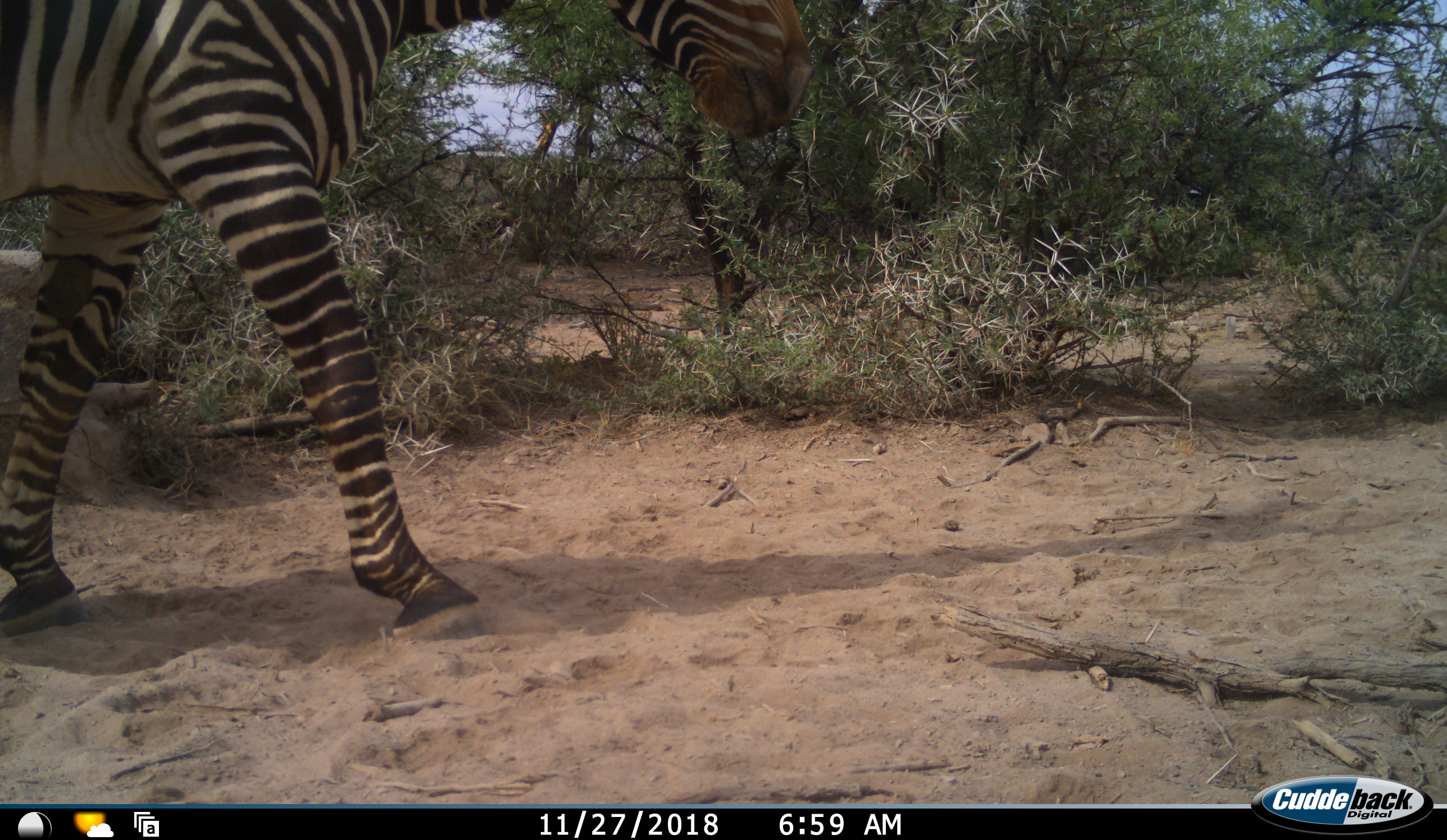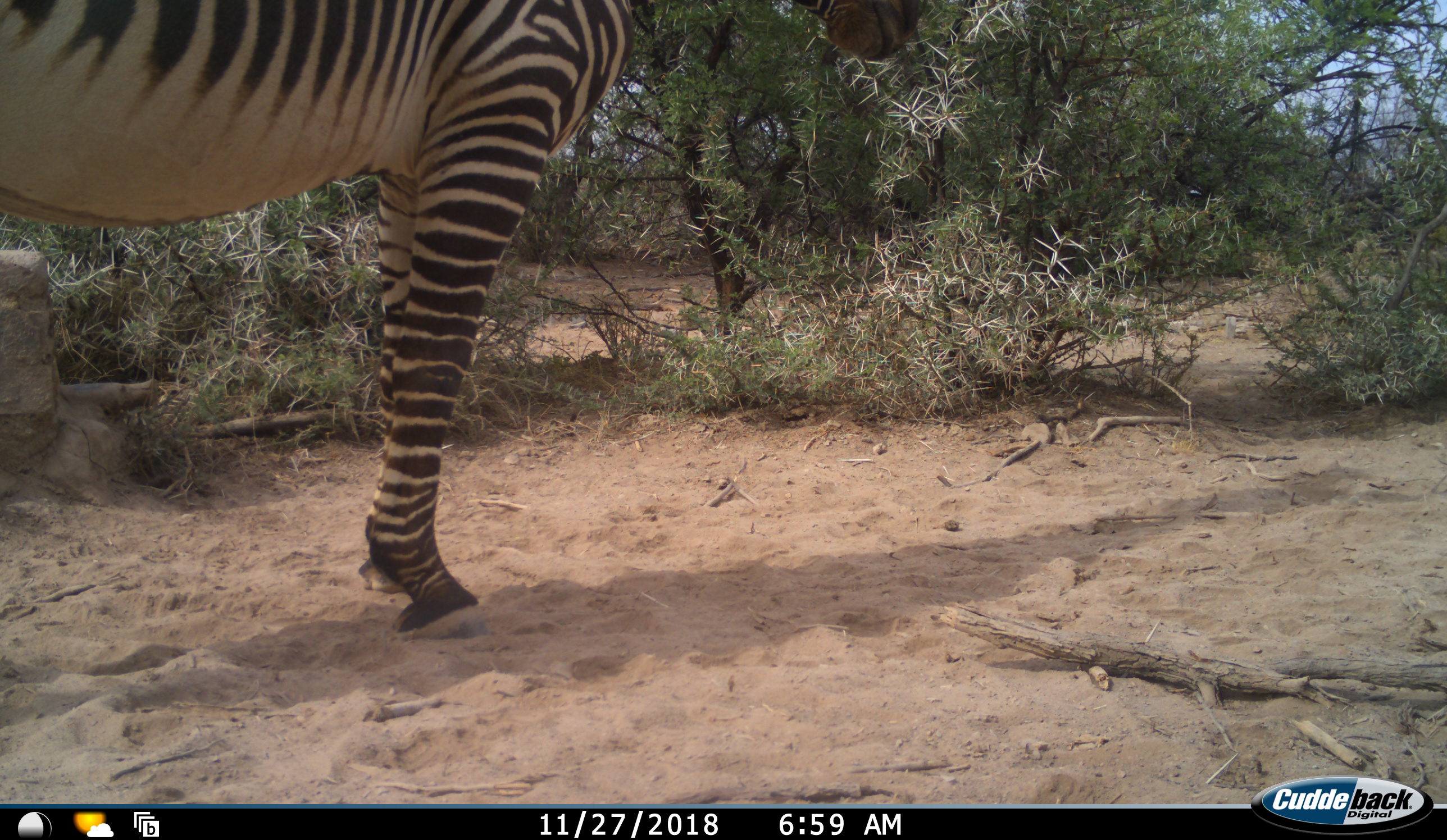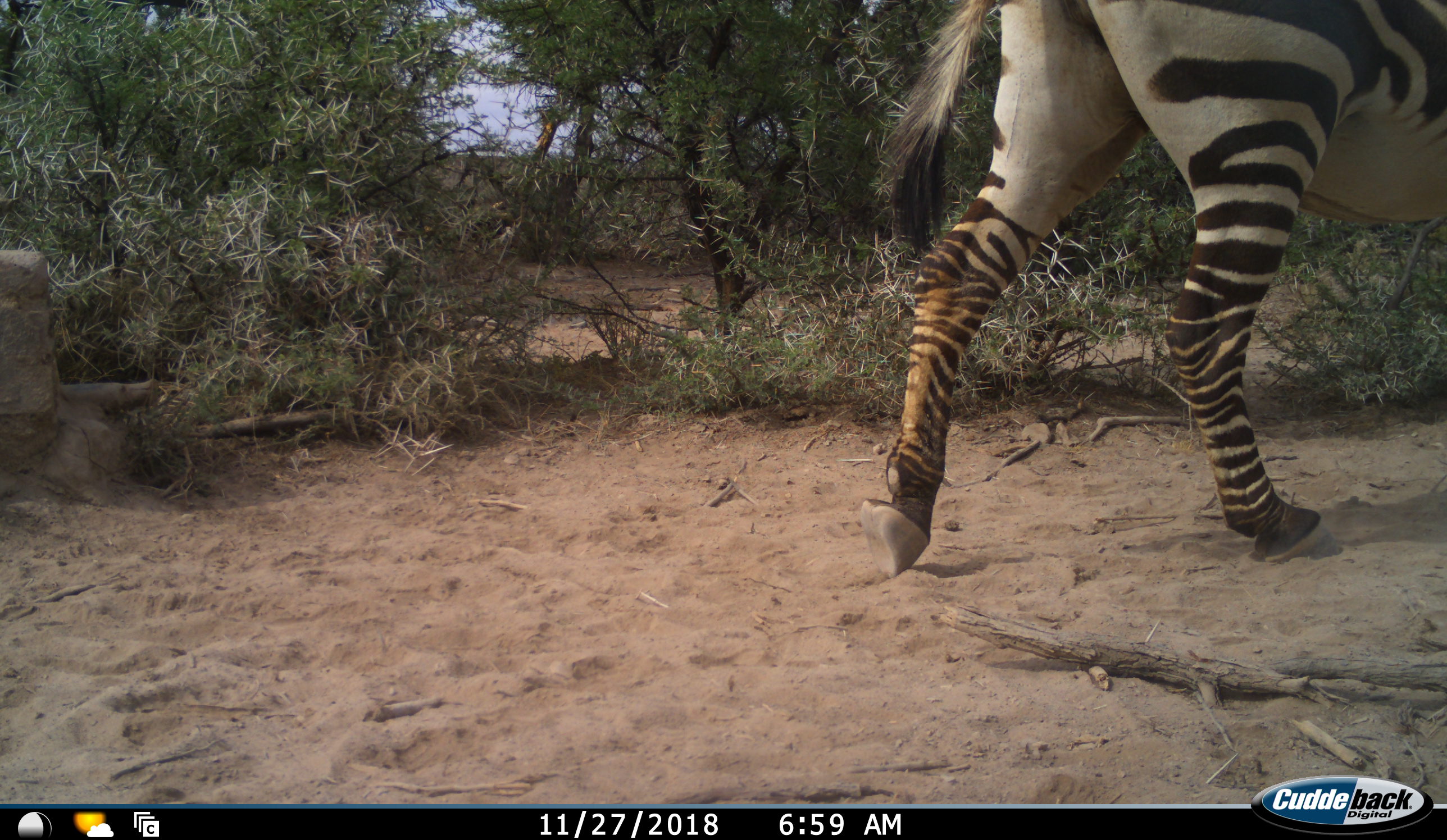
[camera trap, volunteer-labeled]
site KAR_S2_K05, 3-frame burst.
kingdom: Animalia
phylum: Chordata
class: Mammalia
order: Perissodactyla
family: Equidae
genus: Equus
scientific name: Equus zebra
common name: mountain zebra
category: zebramountain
Zebramountain (mountain zebra) (Equus zebra), count 1. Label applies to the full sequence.